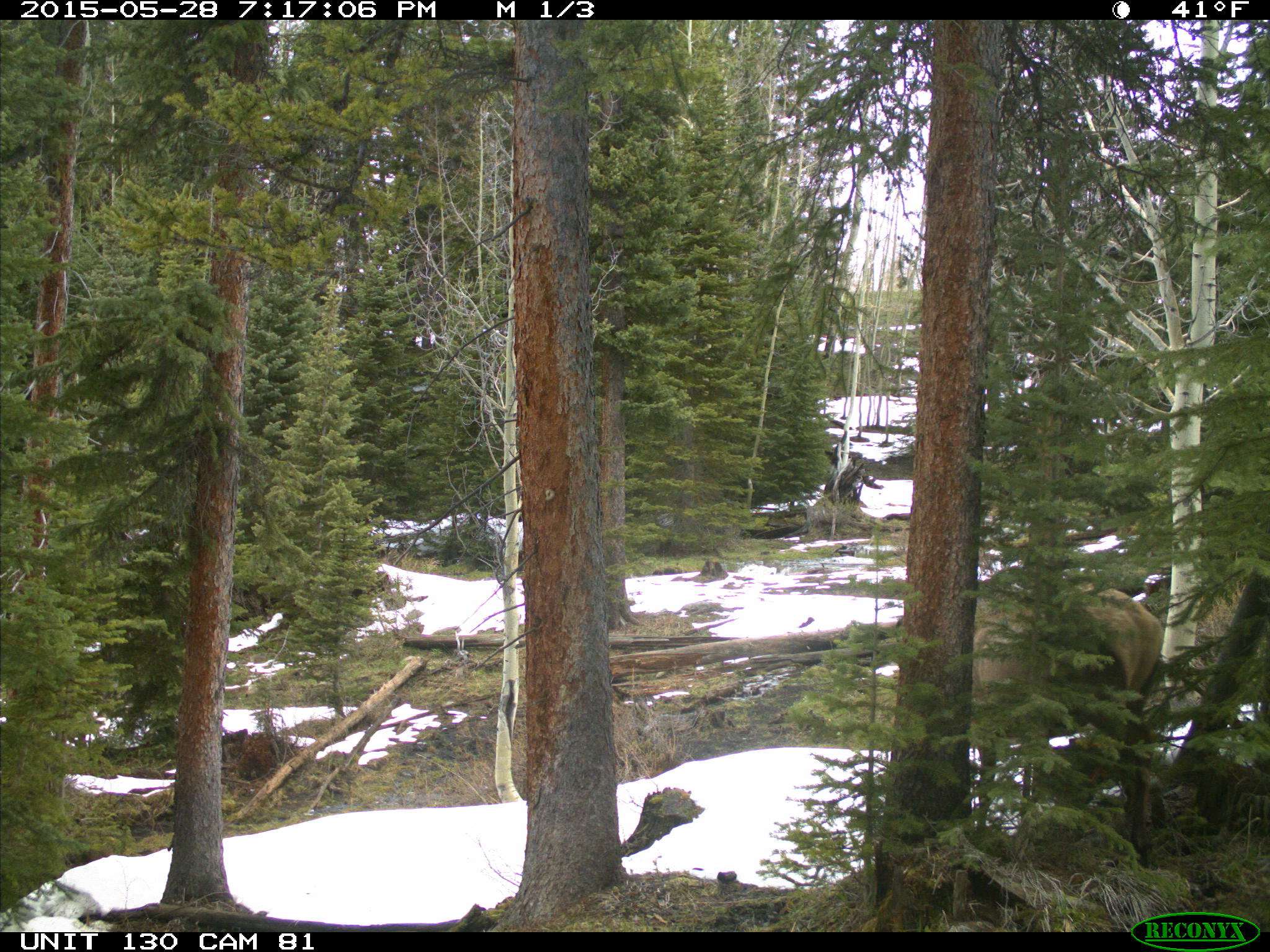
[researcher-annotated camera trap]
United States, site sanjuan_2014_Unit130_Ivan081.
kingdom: Animalia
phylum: Chordata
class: Mammalia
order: Artiodactyla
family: Cervidae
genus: Cervus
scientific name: Cervus elaphus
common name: red deer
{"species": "Cervus elaphus (red deer)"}